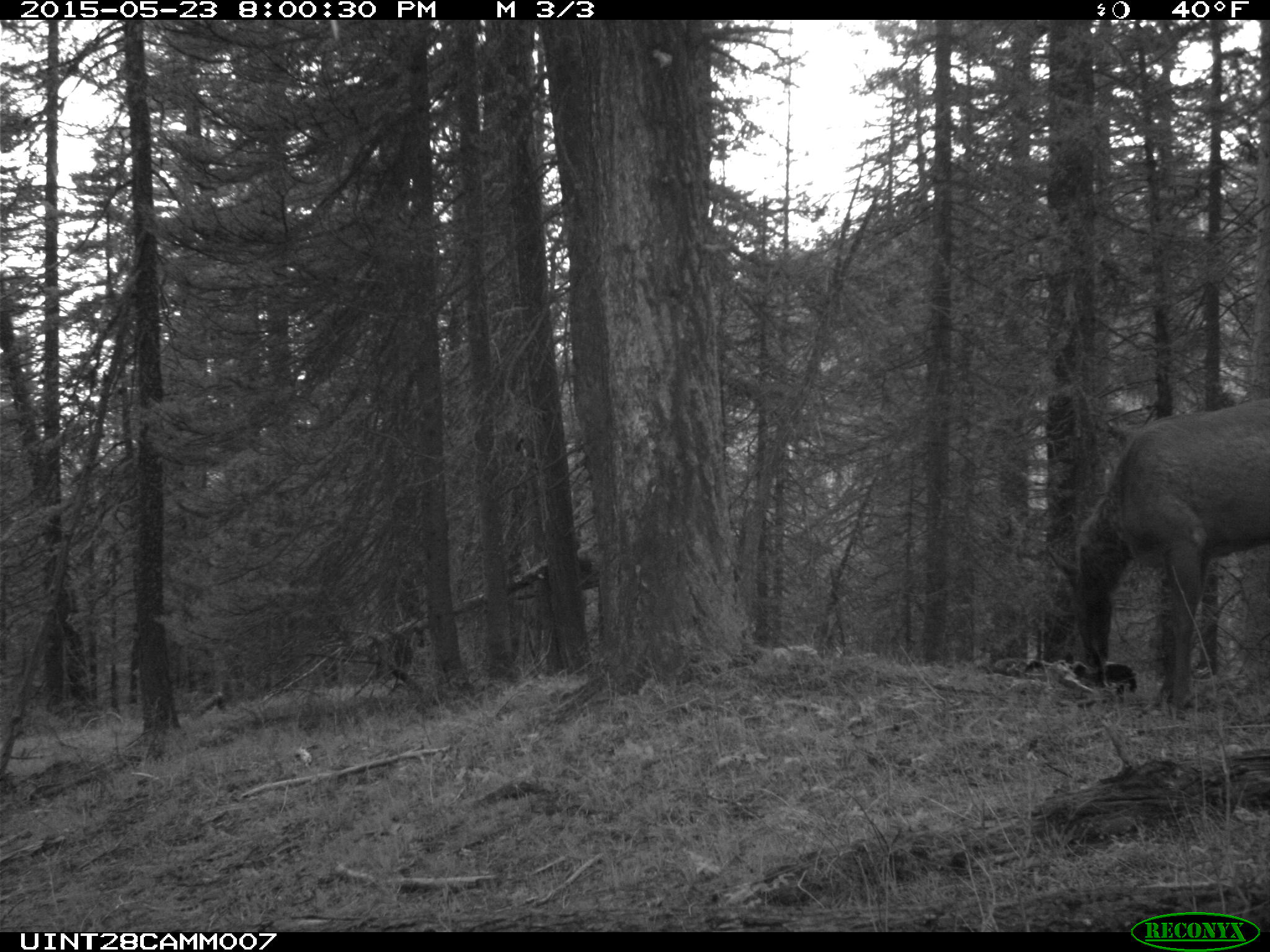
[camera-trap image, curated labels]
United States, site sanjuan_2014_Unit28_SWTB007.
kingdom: Animalia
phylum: Chordata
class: Mammalia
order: Artiodactyla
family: Cervidae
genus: Cervus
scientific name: Cervus elaphus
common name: red deer